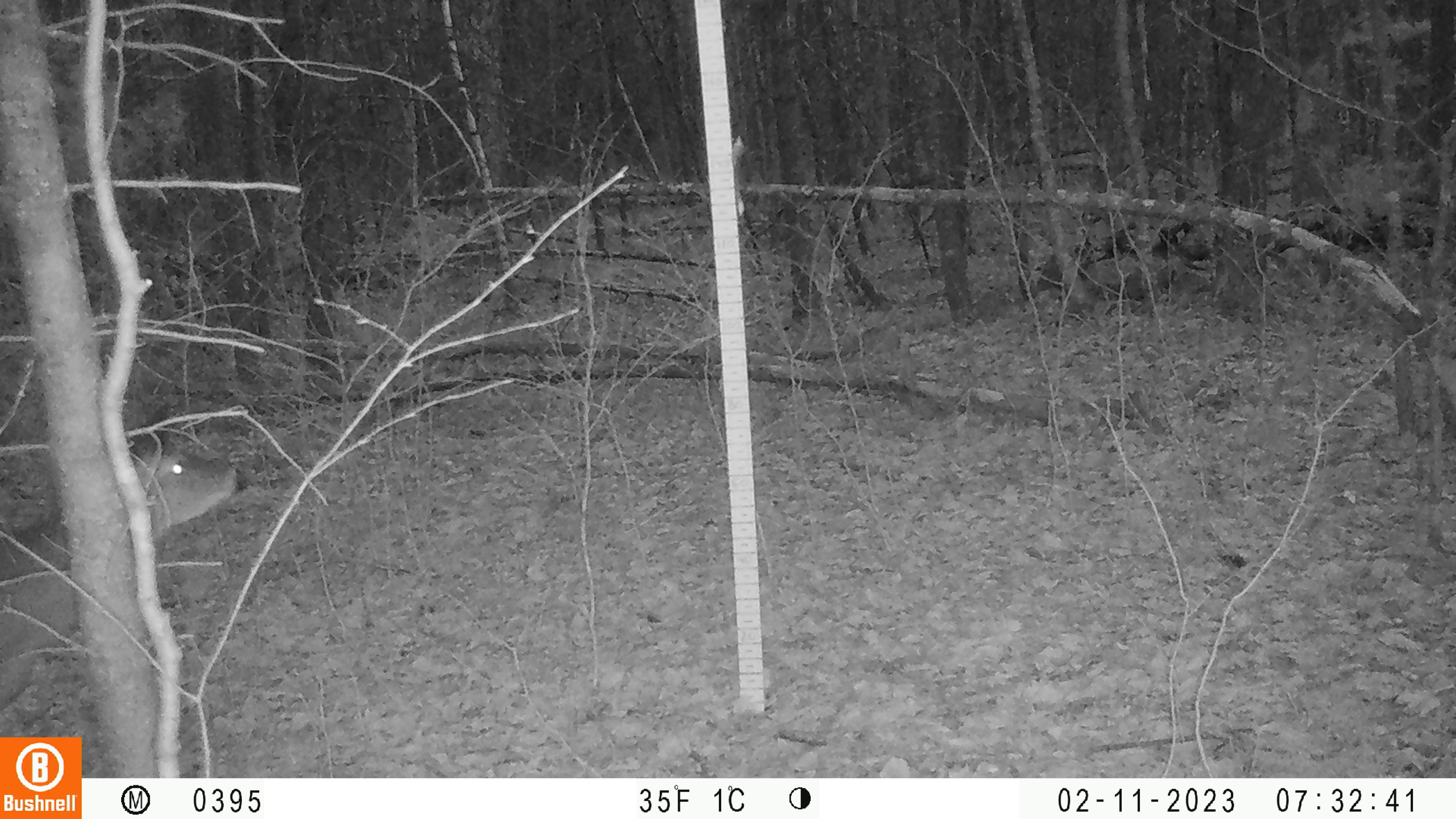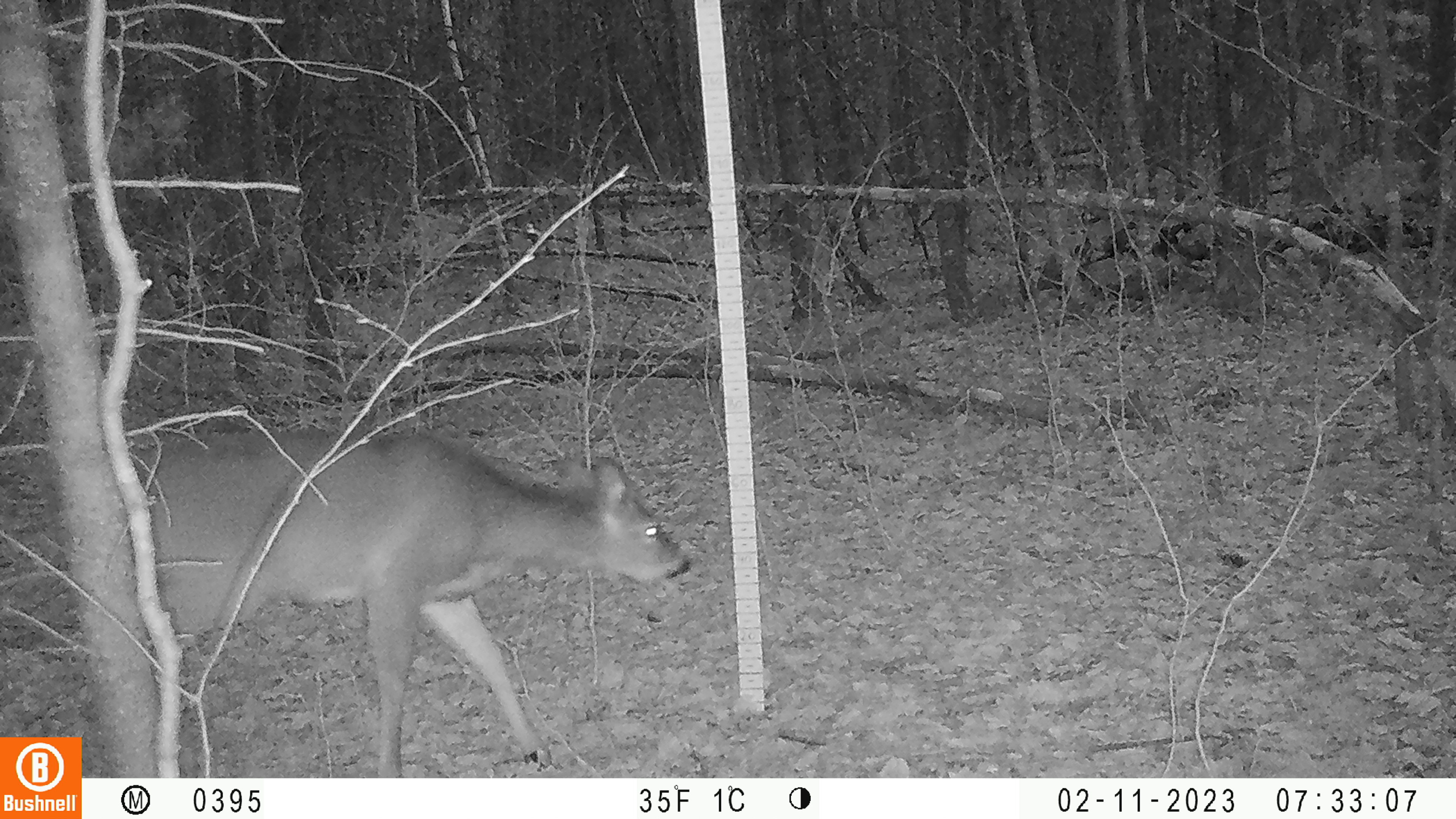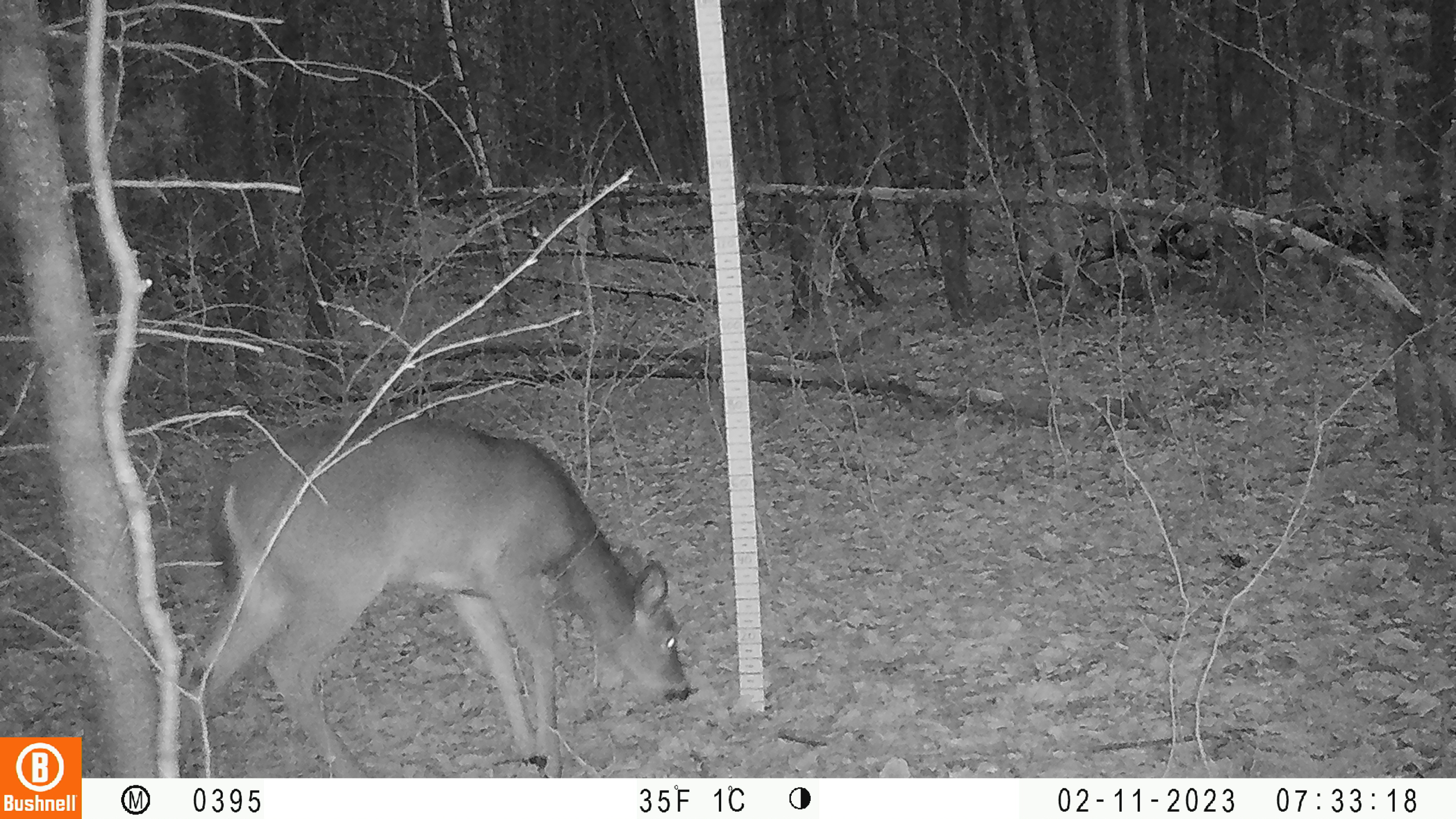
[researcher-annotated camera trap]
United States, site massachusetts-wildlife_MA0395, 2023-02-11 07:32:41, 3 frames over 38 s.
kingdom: Animalia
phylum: Chordata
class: Mammalia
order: Artiodactyla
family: Cervidae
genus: Odocoileus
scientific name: Odocoileus virginianus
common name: white-tailed deer